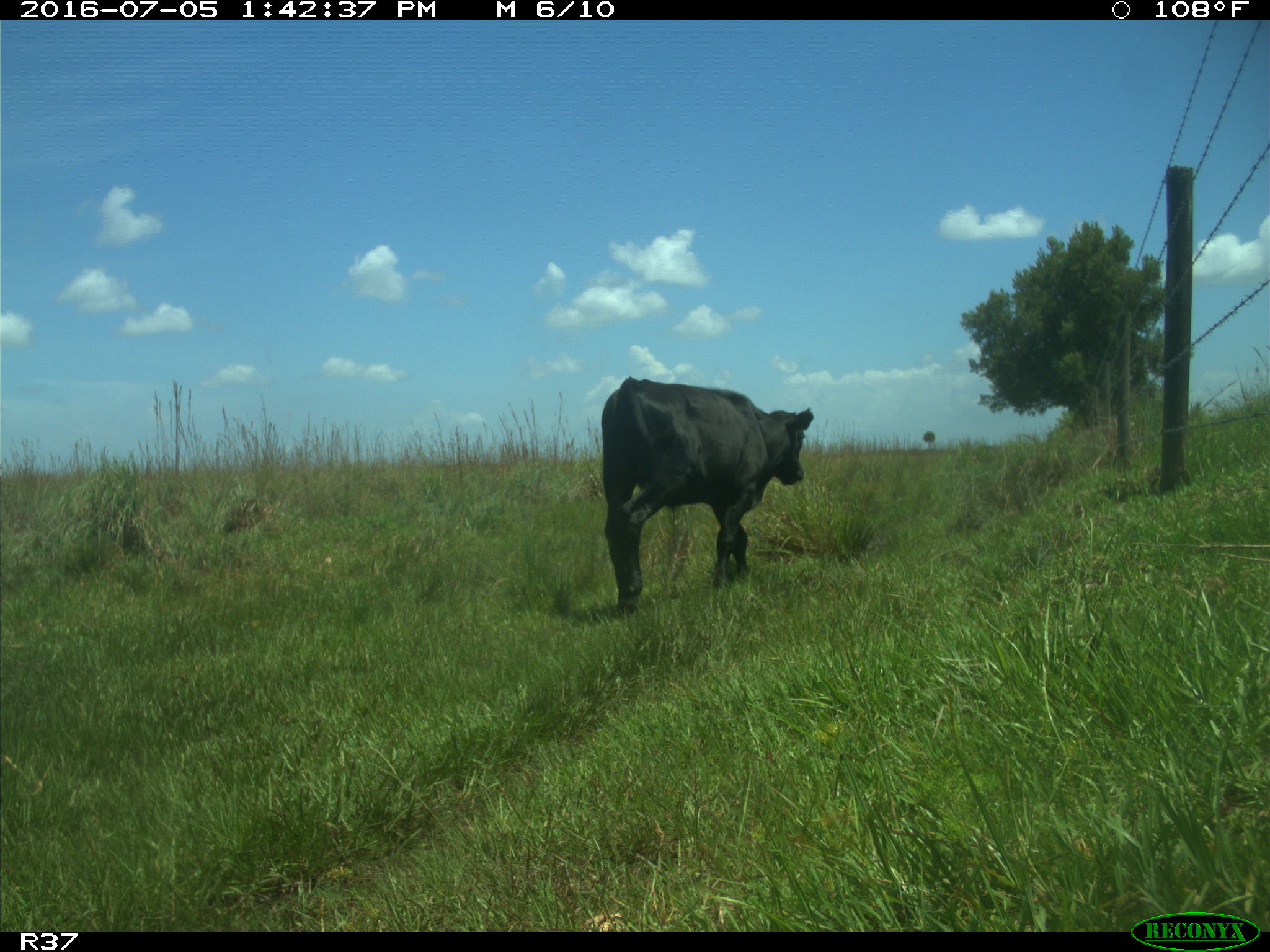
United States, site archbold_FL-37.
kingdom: Animalia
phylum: Chordata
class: Mammalia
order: Artiodactyla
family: Bovidae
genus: Bos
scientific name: Bos taurus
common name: domestic cow